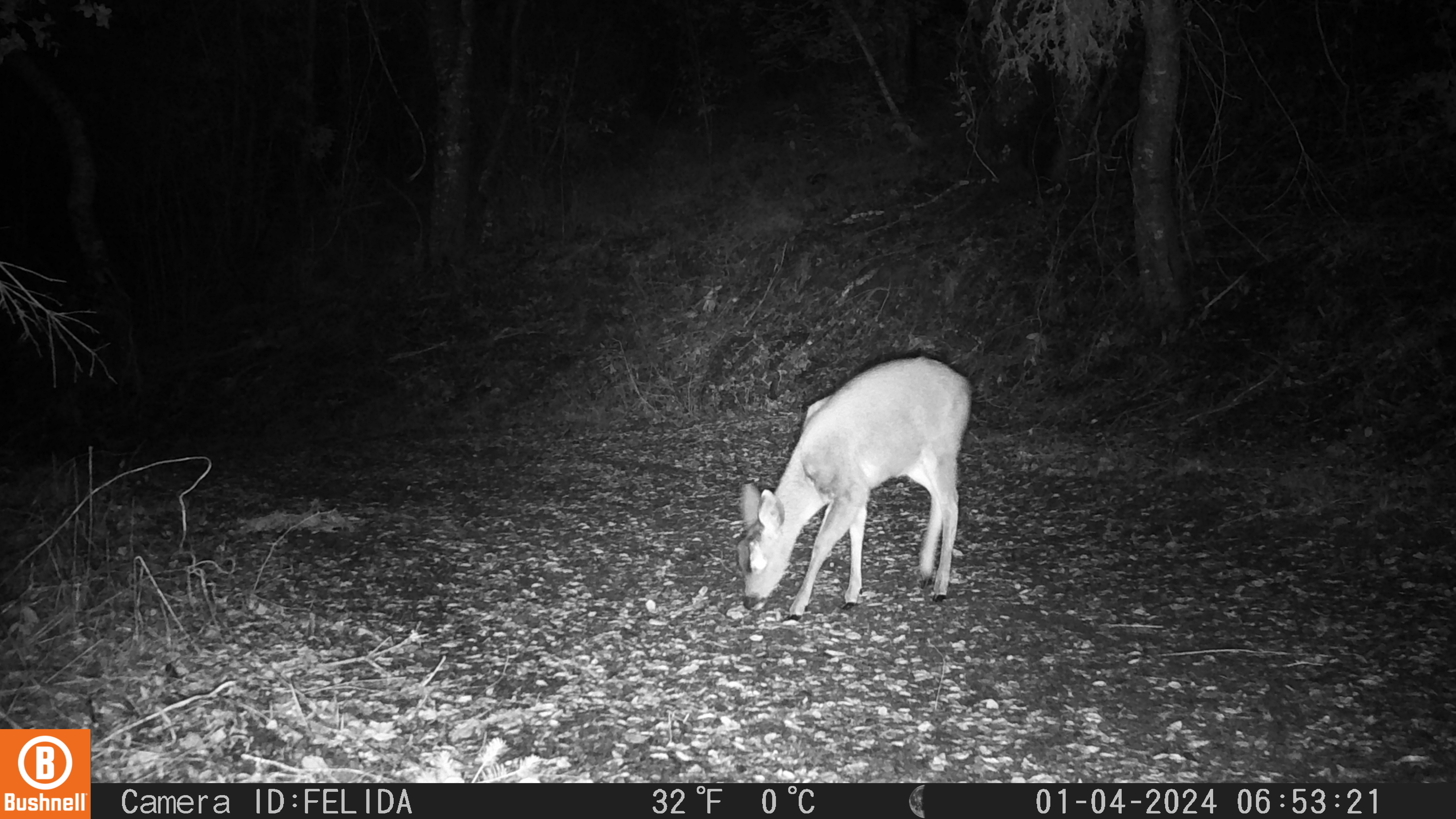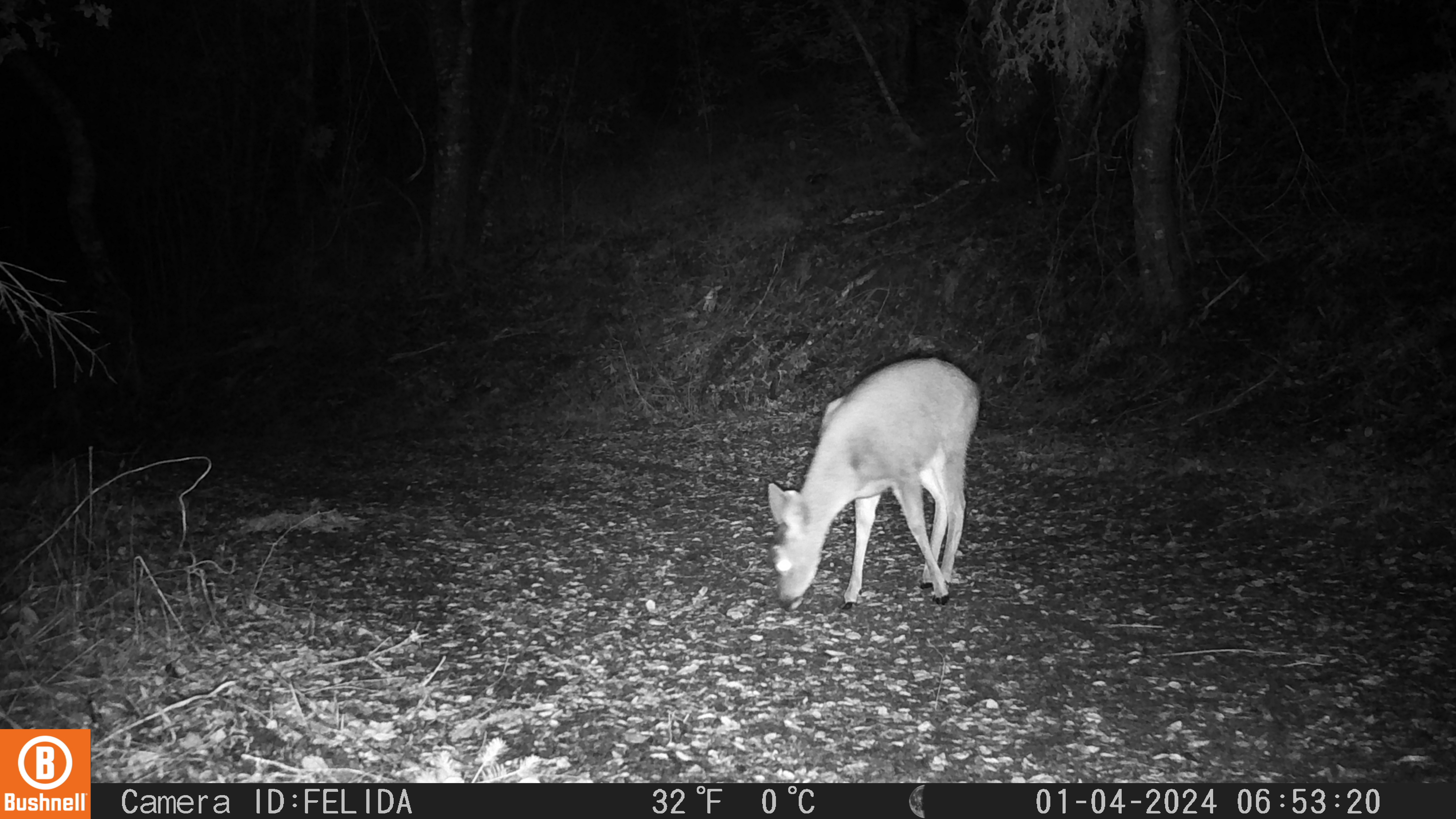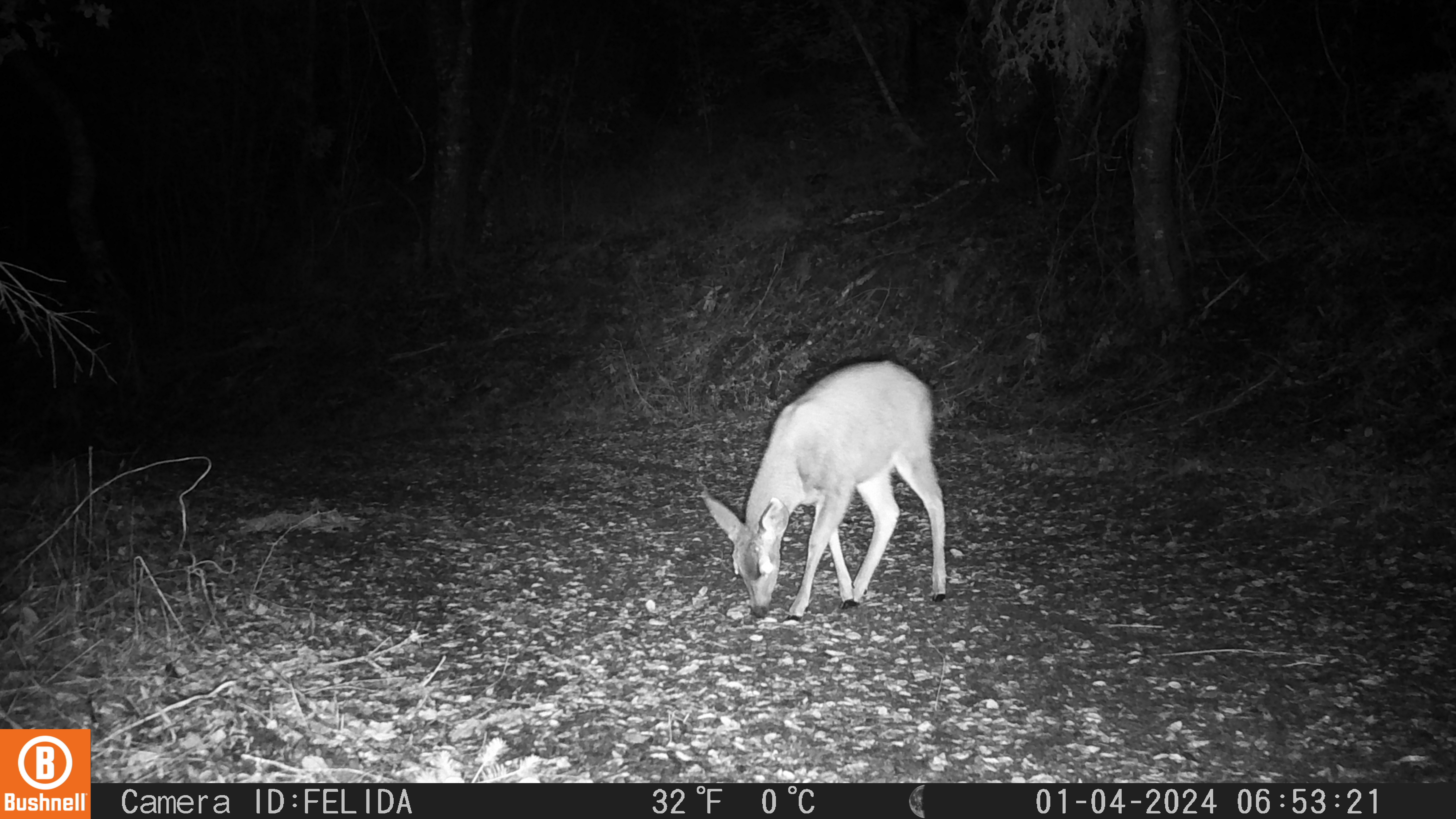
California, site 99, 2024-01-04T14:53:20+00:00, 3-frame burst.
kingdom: Animalia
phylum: Chordata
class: Mammalia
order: Artiodactyla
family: Cervidae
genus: Odocoileus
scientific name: Odocoileus hemionus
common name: mule deer